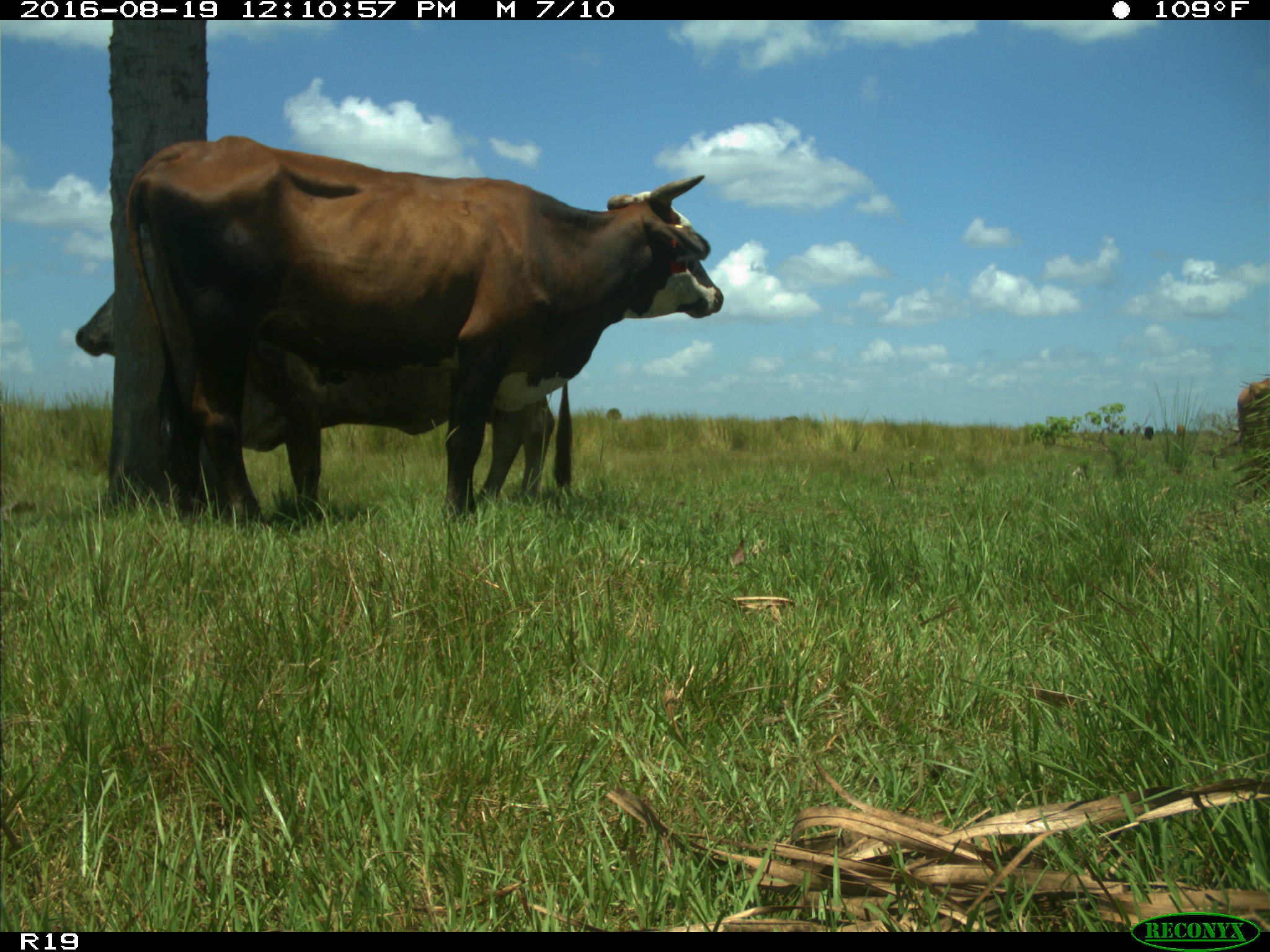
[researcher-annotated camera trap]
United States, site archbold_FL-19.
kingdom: Animalia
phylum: Chordata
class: Mammalia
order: Artiodactyla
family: Bovidae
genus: Bos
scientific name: Bos taurus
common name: domestic cow